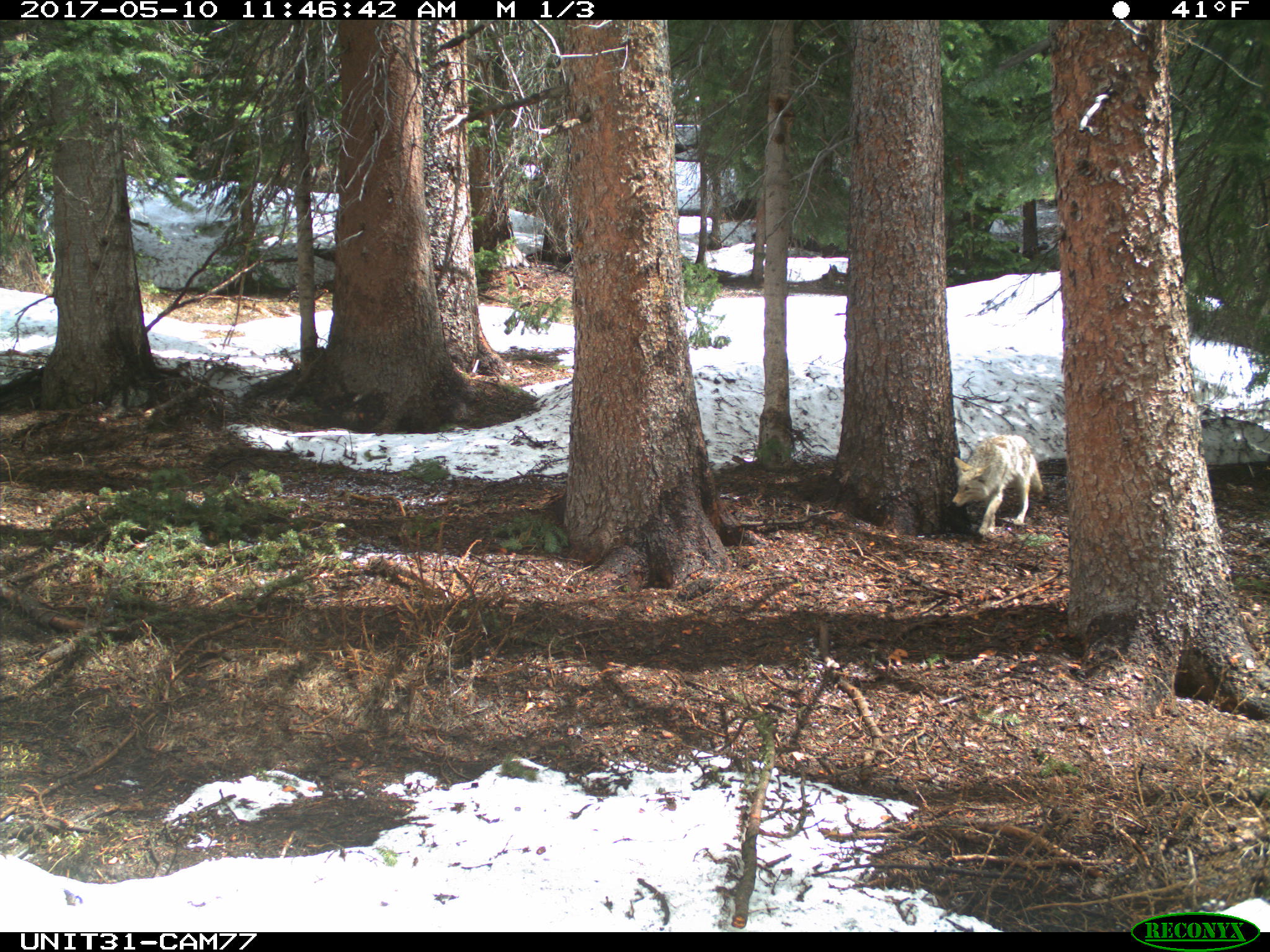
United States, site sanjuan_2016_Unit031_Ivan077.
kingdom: Animalia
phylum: Chordata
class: Mammalia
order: Carnivora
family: Canidae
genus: Canis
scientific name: Canis latrans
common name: coyote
Canis latrans (coyote).